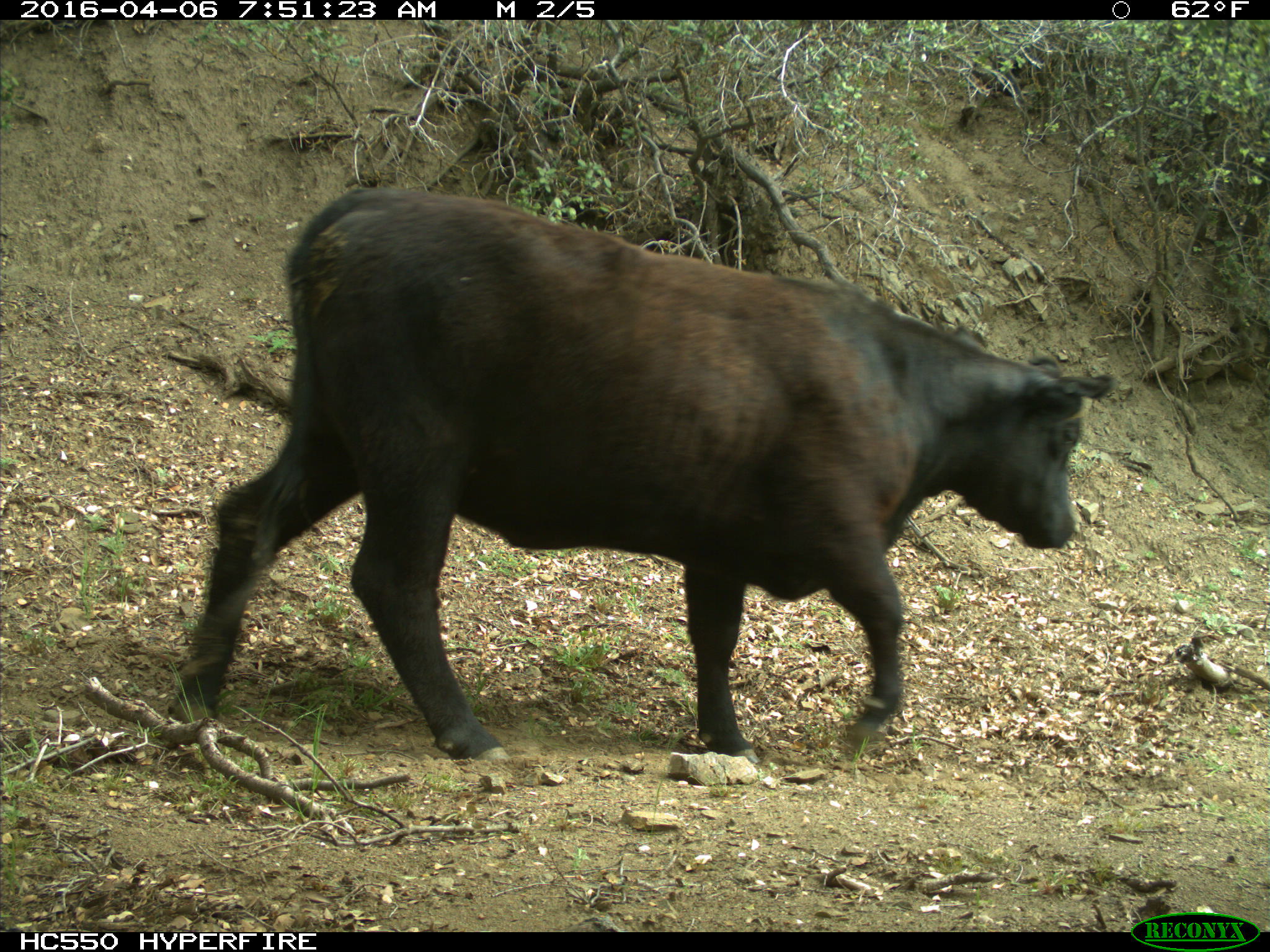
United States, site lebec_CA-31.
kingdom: Animalia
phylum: Chordata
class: Mammalia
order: Artiodactyla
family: Bovidae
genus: Bos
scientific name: Bos taurus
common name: domestic cow